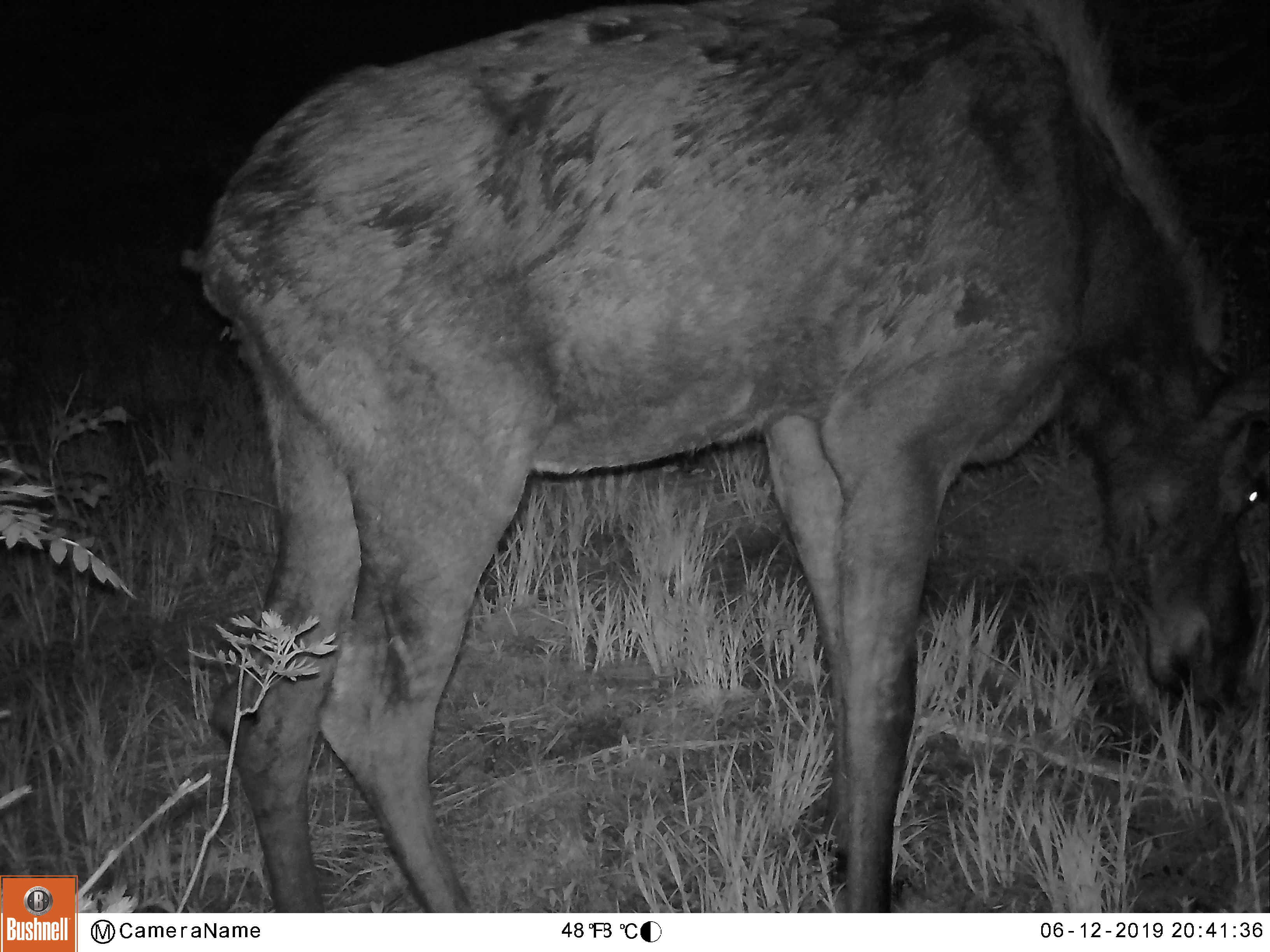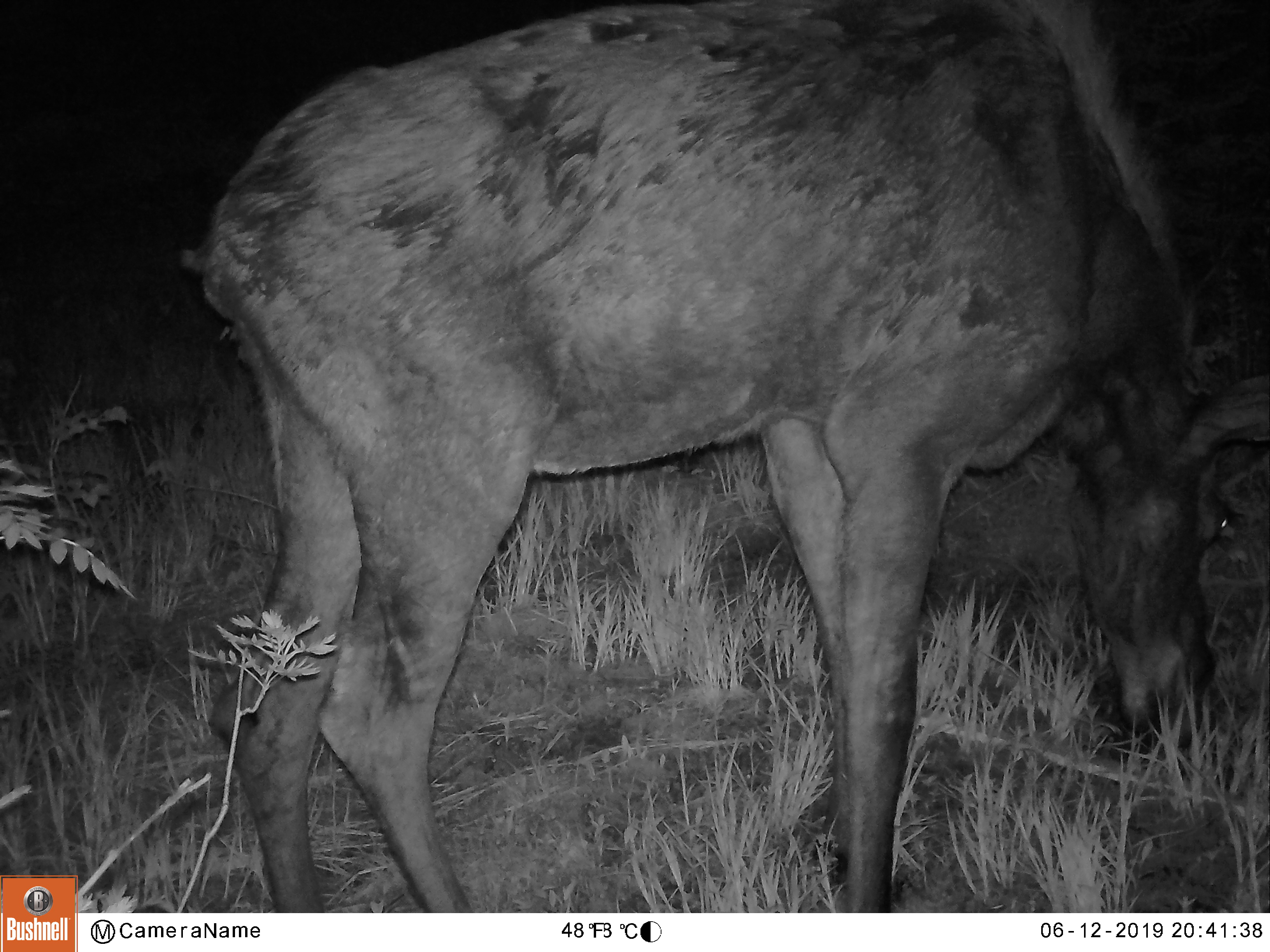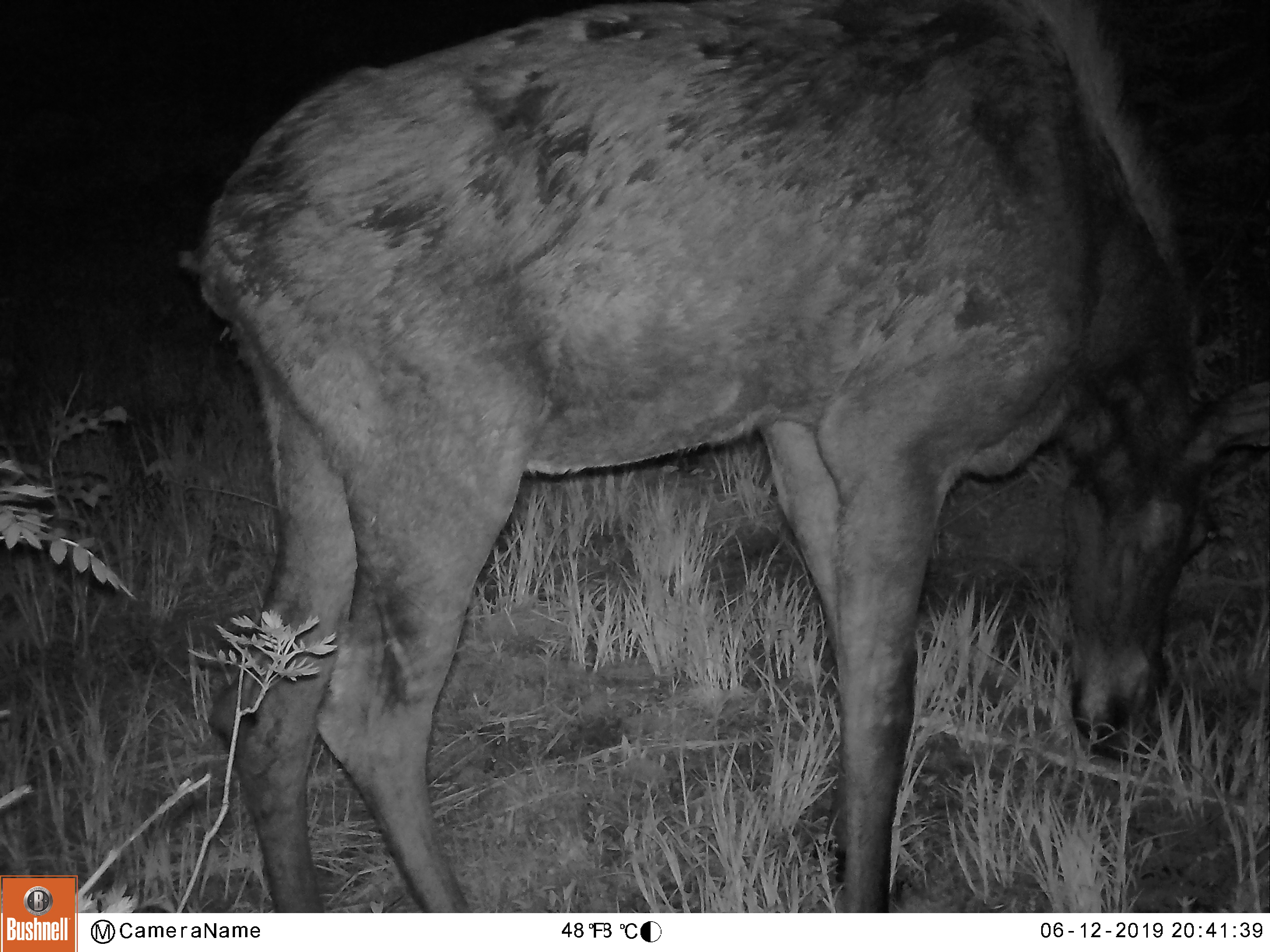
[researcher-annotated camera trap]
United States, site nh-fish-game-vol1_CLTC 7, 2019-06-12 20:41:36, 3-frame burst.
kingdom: Animalia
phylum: Chordata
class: Mammalia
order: Artiodactyla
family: Cervidae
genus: Alces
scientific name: Alces alces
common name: moose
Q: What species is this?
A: Moose (Alces alces).